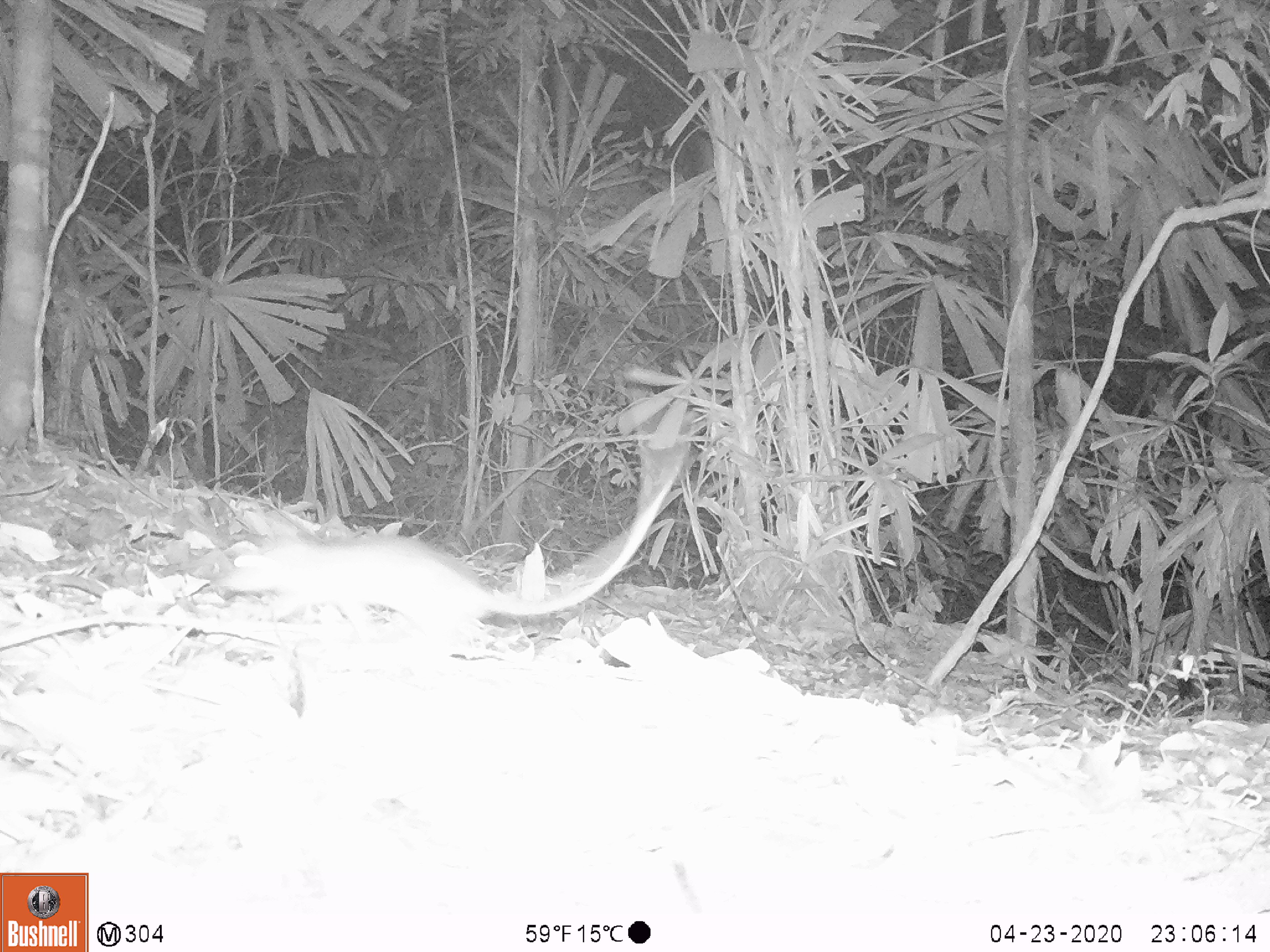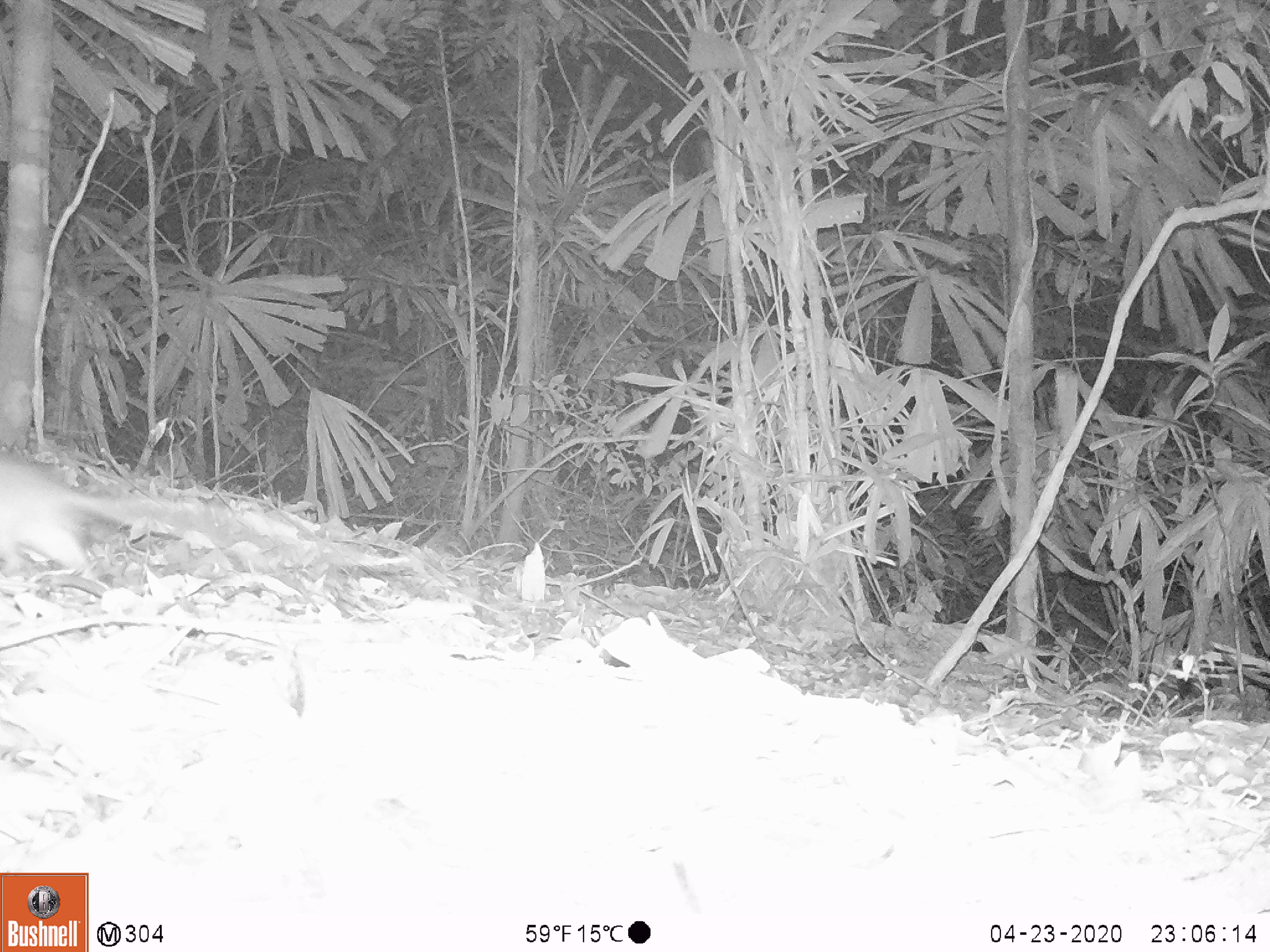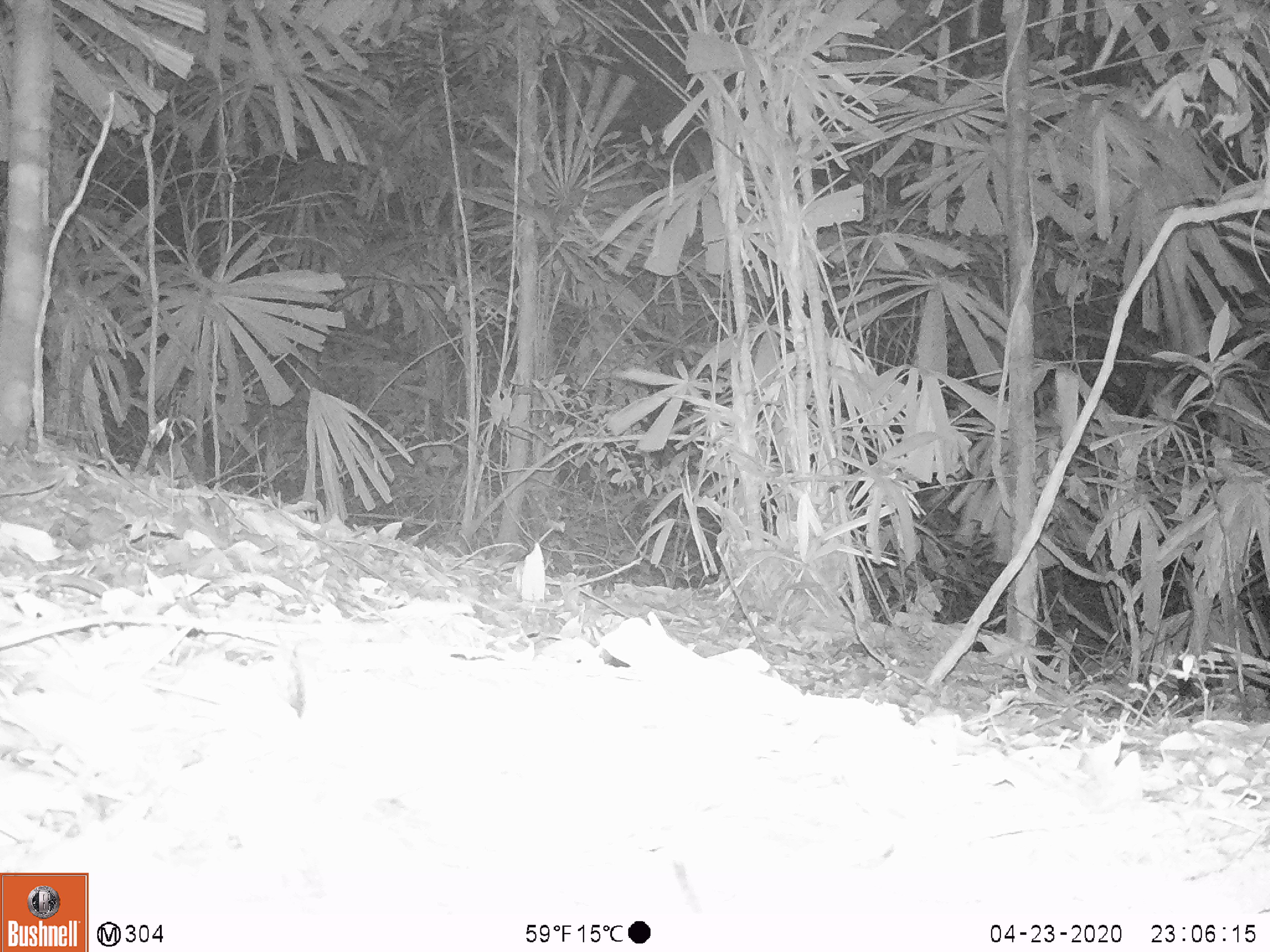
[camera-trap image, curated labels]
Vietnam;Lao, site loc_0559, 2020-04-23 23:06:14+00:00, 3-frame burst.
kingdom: Animalia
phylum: Chordata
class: Mammalia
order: Rodentia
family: Muridae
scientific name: Muridae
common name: old-world mice and rats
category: unidentified murid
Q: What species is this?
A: Unidentified murid (old-world mice and rats) (Muridae).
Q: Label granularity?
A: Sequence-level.